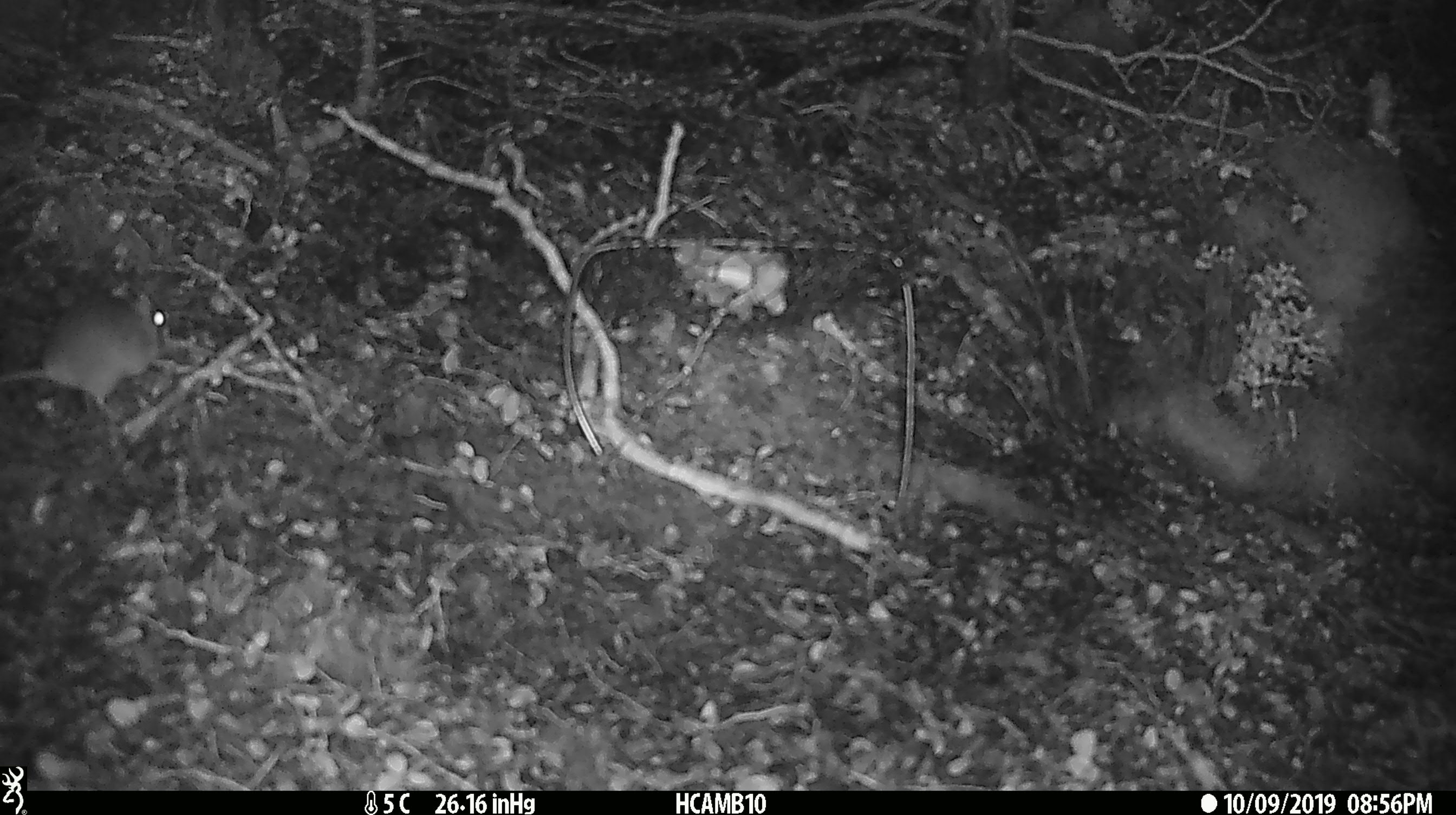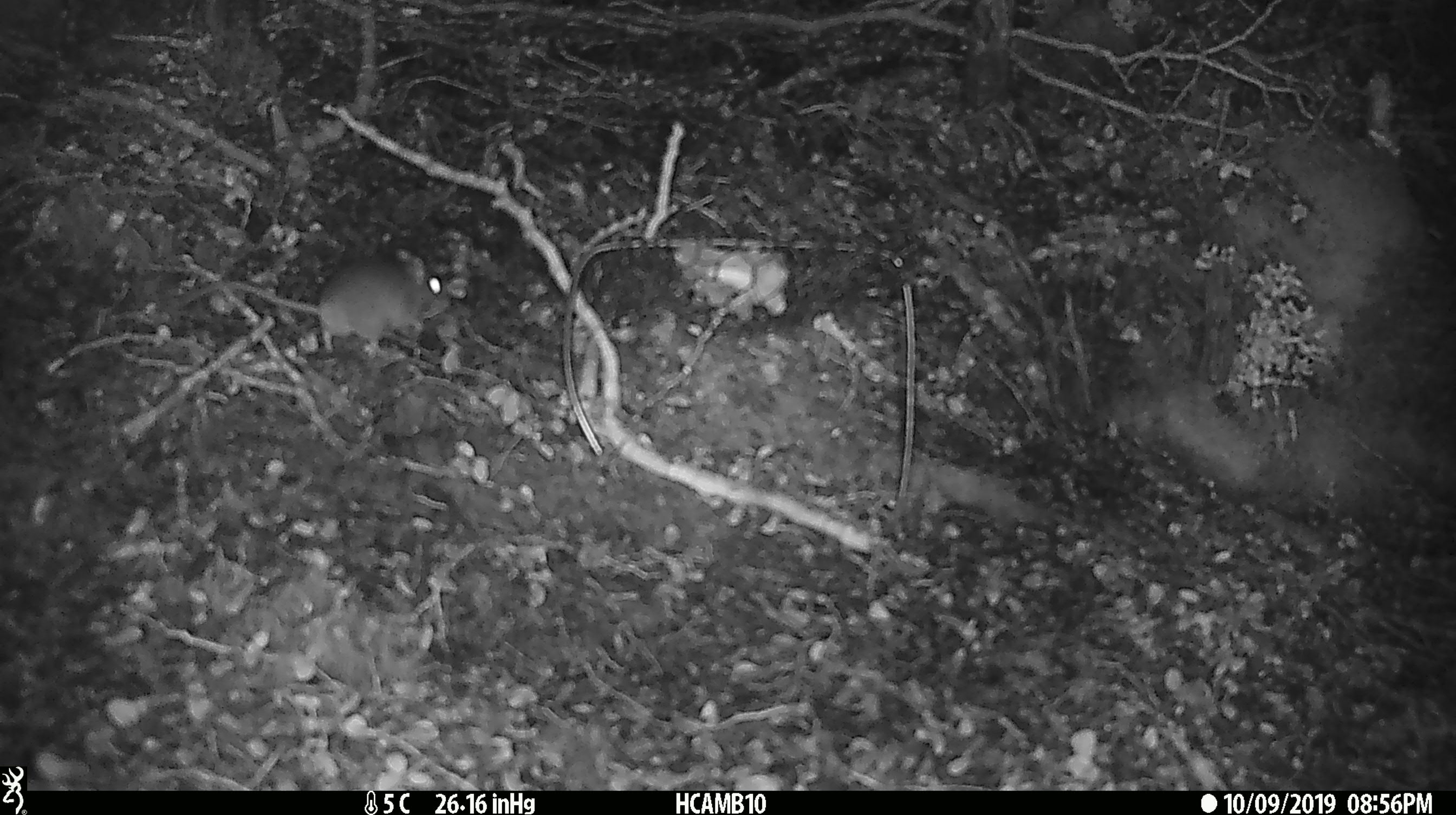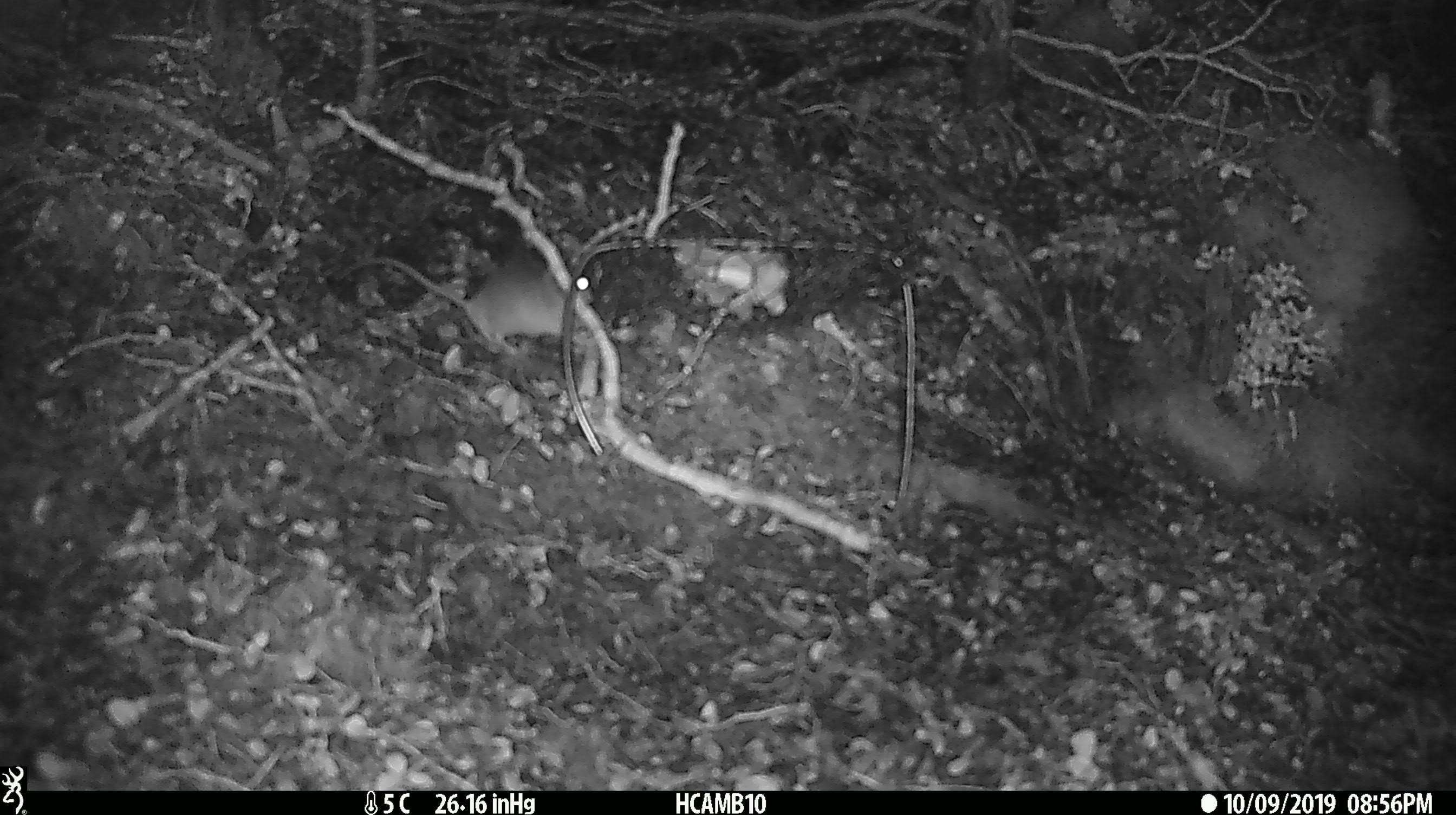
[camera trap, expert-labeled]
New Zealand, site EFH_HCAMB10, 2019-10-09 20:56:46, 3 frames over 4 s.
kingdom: Animalia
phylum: Chordata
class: Mammalia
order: Rodentia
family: Muridae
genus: Mus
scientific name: Mus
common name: mouse